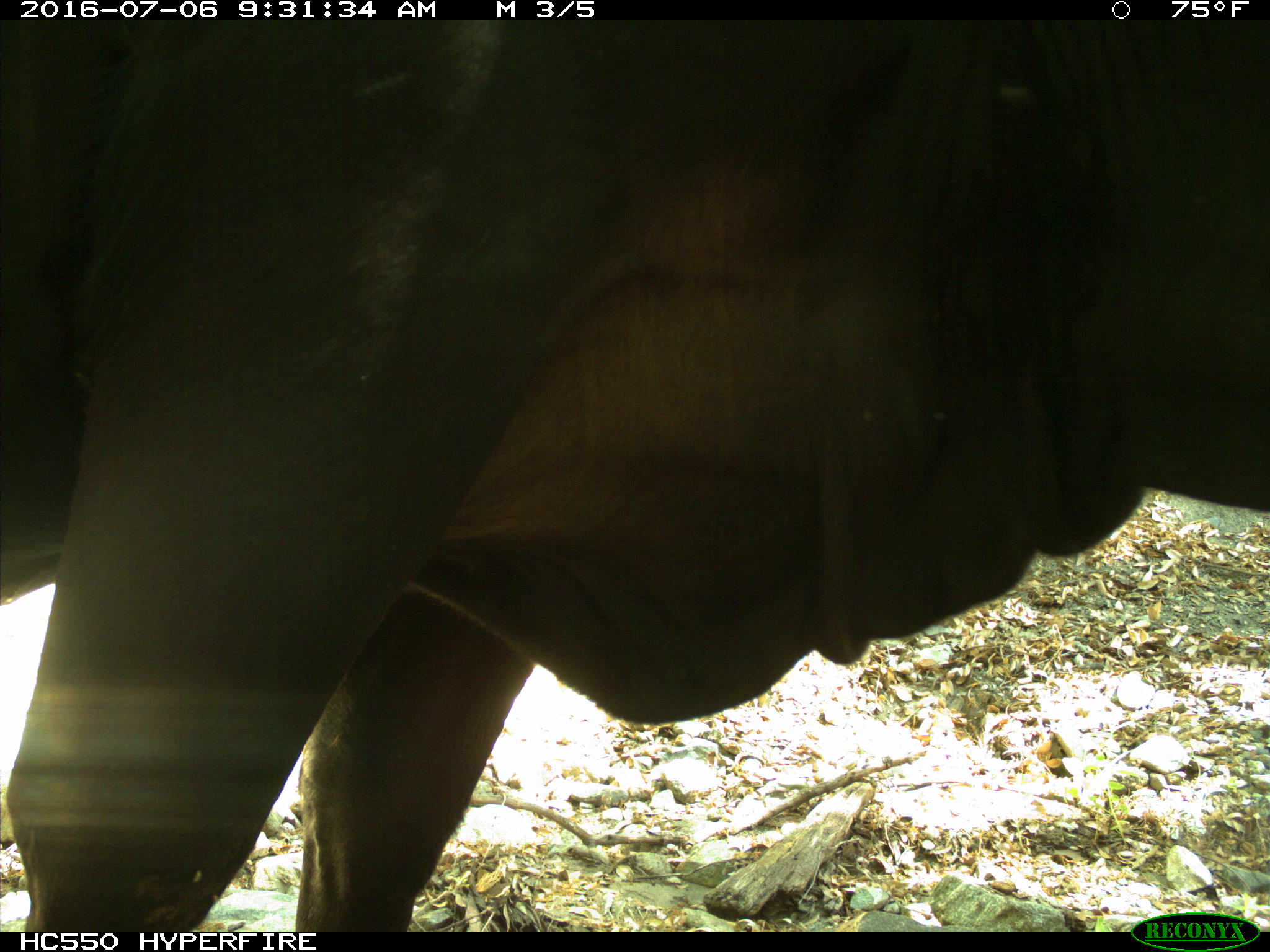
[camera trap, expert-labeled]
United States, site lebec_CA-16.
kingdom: Animalia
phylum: Chordata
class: Mammalia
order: Artiodactyla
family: Bovidae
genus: Bos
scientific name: Bos taurus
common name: domestic cow